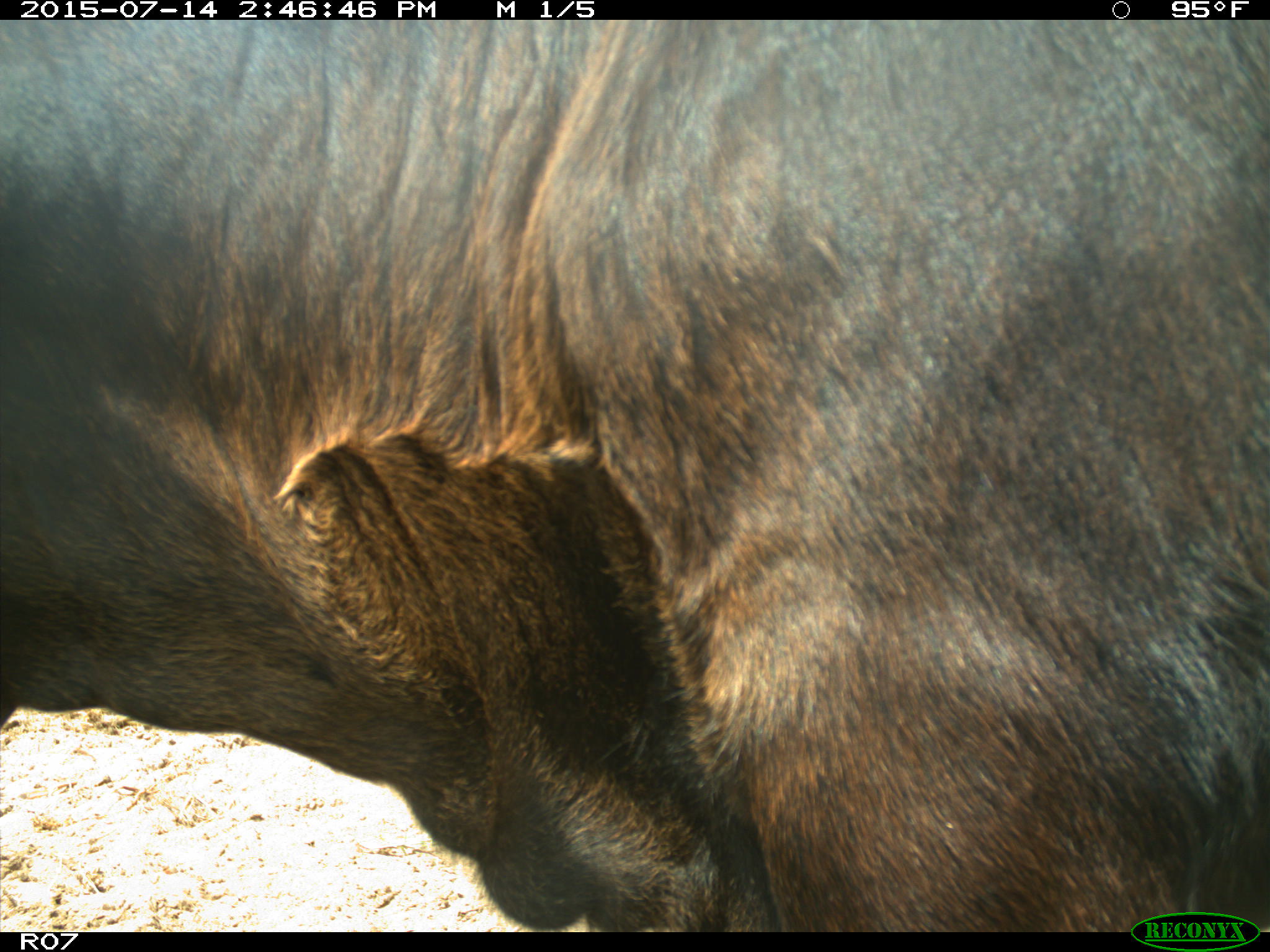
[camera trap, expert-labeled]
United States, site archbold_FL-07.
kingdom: Animalia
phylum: Chordata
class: Mammalia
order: Artiodactyla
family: Bovidae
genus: Bos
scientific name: Bos taurus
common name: domestic cow